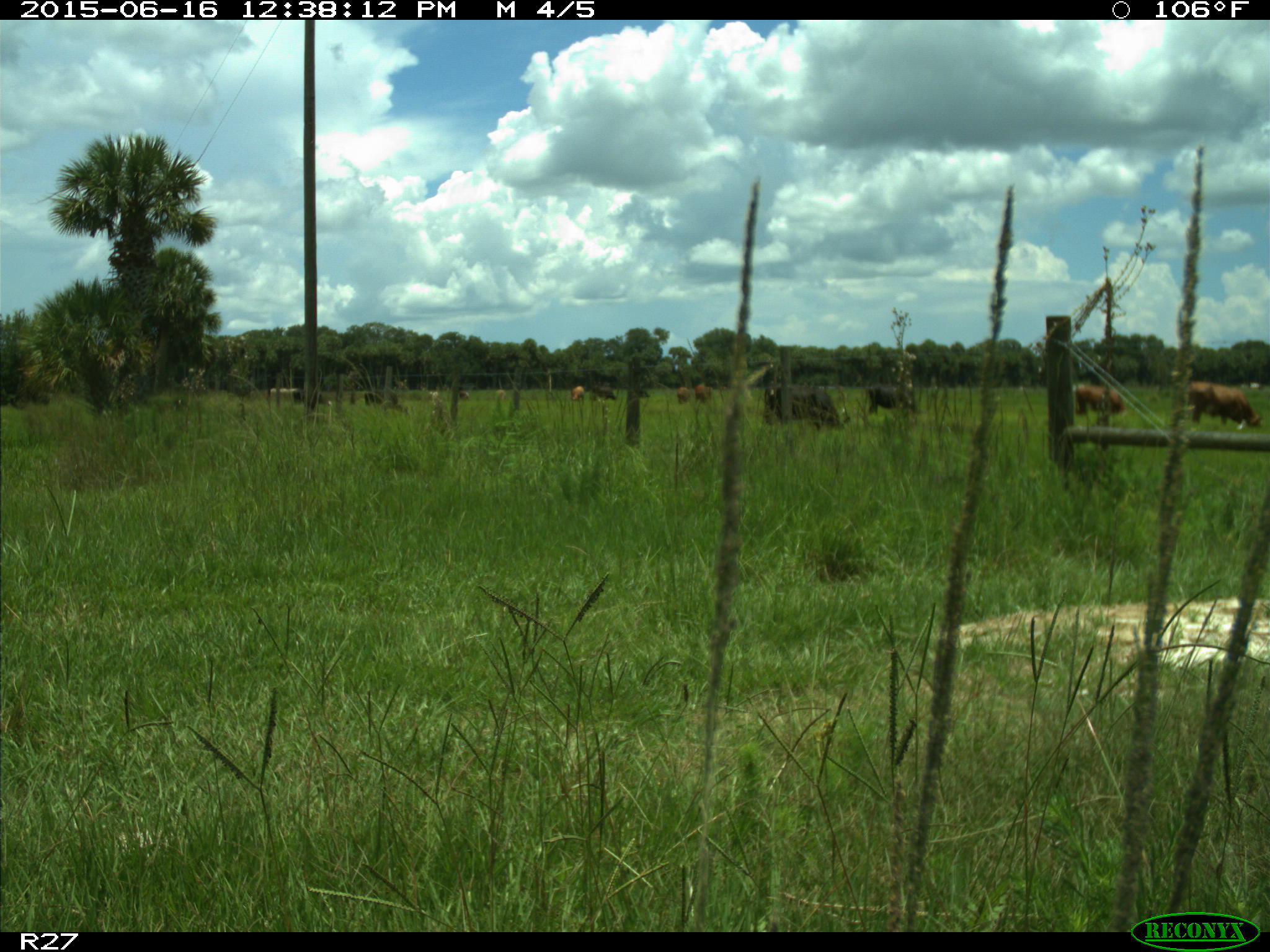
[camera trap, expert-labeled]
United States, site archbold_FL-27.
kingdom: Animalia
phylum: Chordata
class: Mammalia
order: Artiodactyla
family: Bovidae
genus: Bos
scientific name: Bos taurus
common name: domestic cow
Bos taurus (domestic cow).